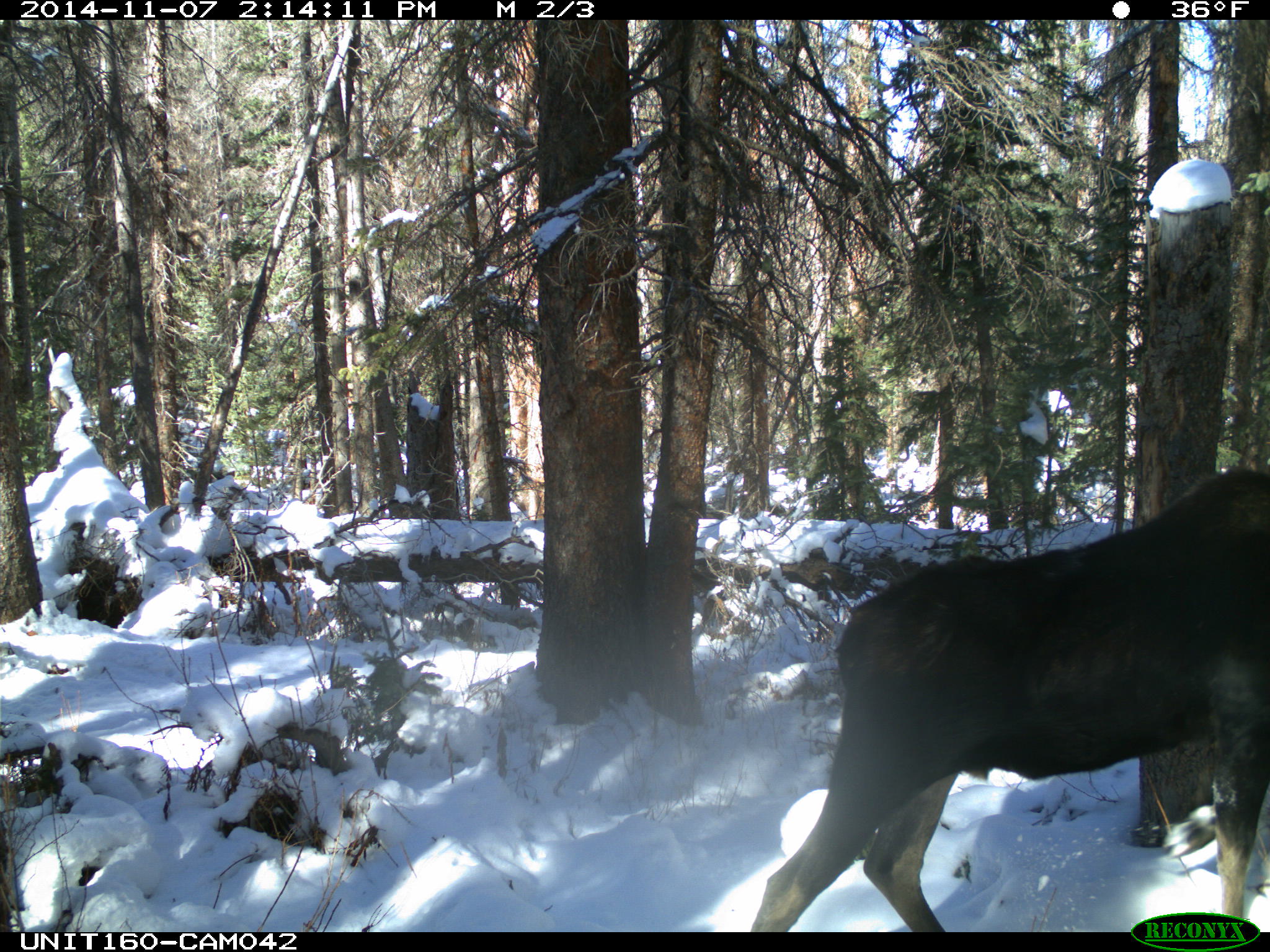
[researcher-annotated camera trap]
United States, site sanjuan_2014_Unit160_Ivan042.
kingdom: Animalia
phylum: Chordata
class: Mammalia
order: Artiodactyla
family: Cervidae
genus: Alces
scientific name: Alces alces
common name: moose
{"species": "Alces alces (moose)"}